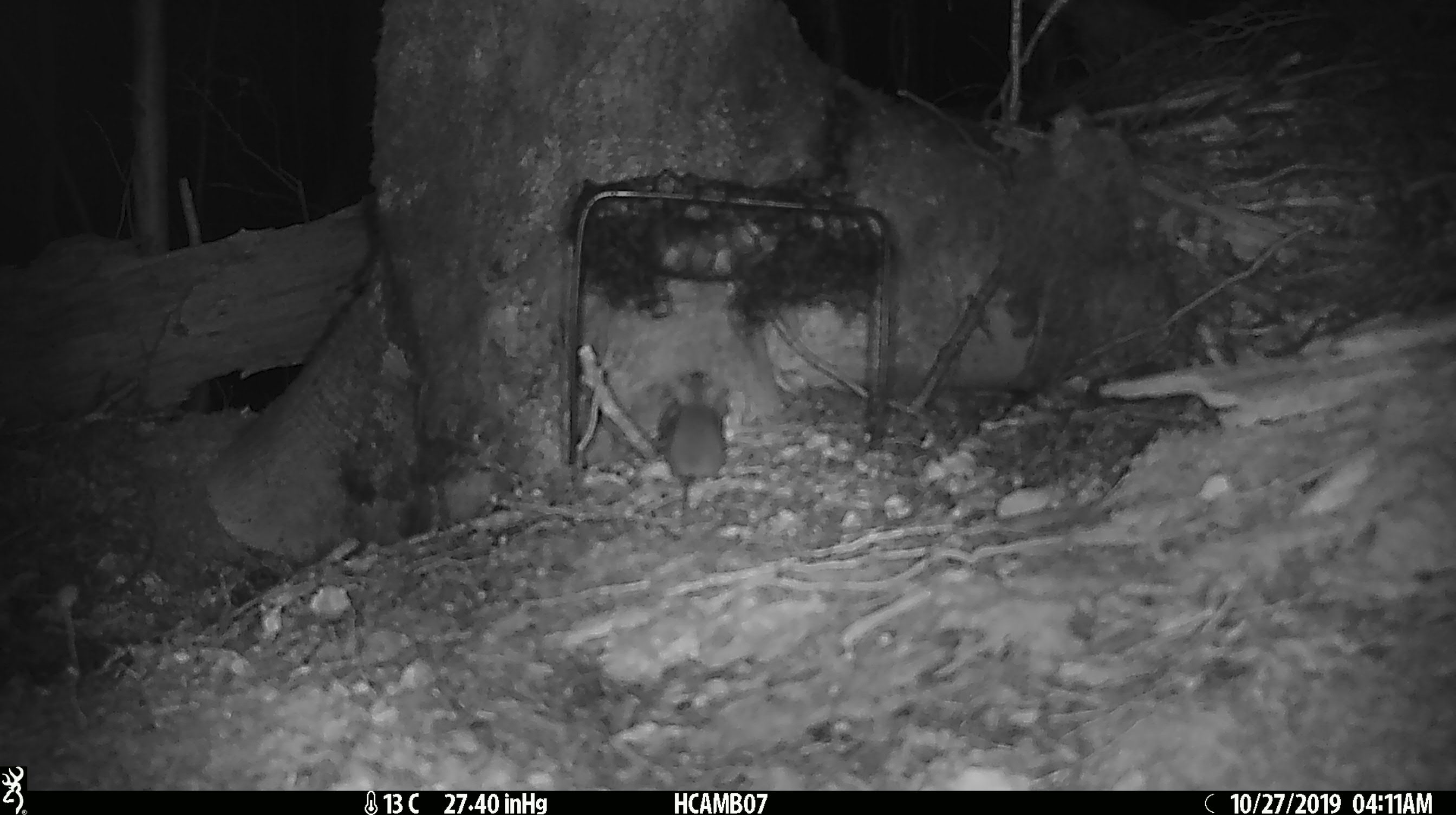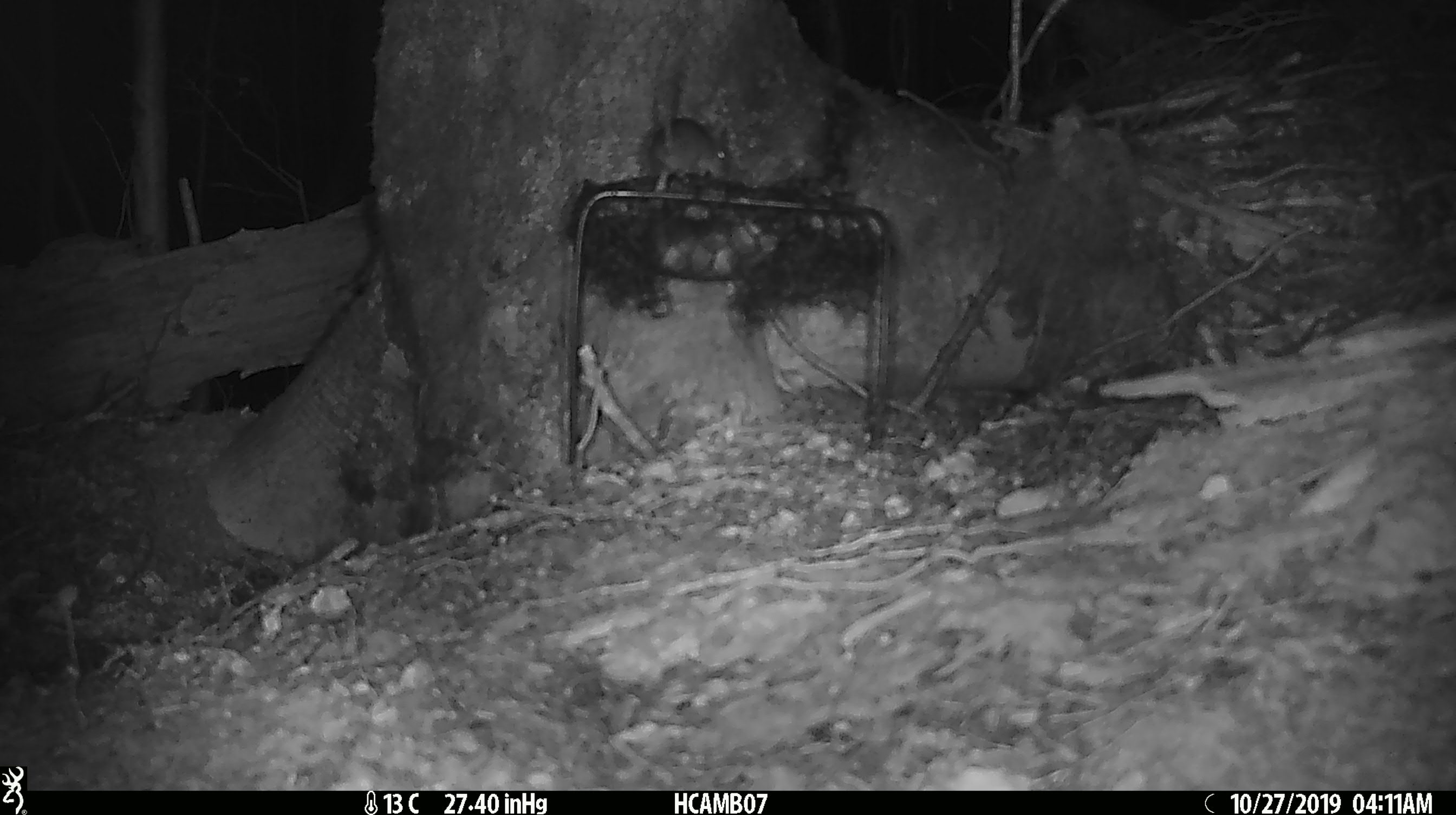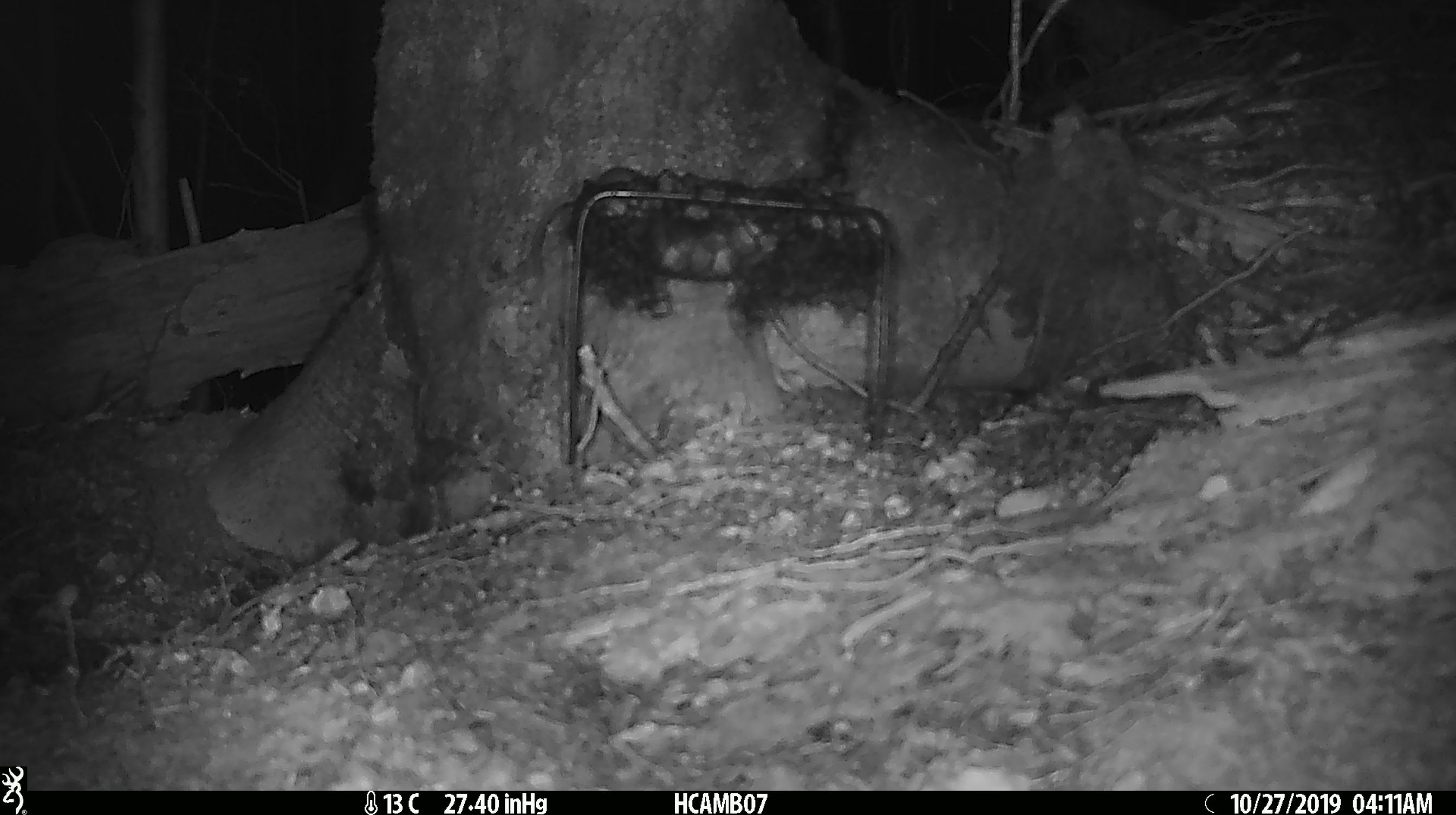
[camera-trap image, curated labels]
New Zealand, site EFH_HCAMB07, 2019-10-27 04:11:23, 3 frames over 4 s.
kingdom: Animalia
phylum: Chordata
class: Mammalia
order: Rodentia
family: Muridae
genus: Mus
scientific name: Mus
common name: mouse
Mouse (Mus).